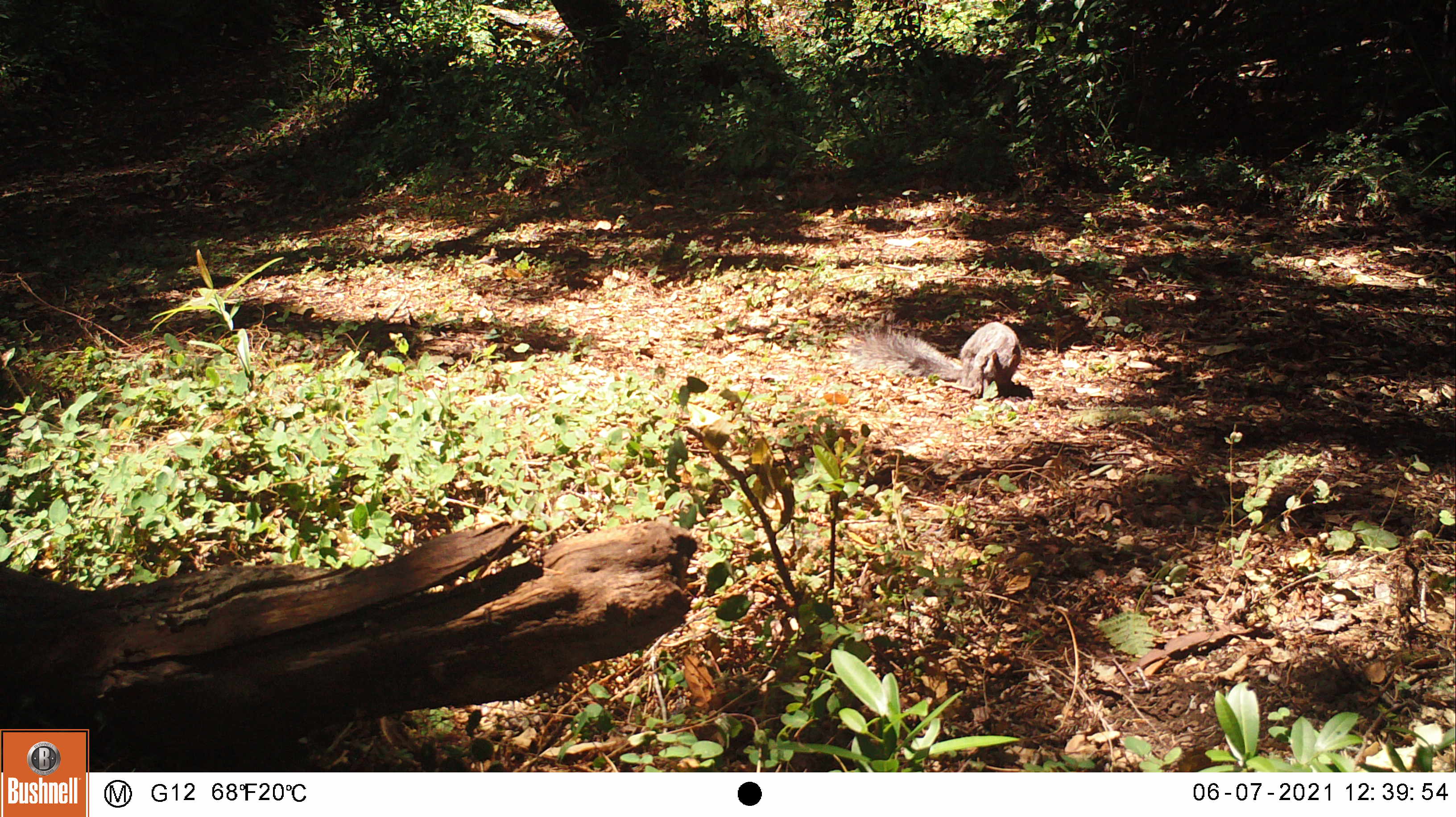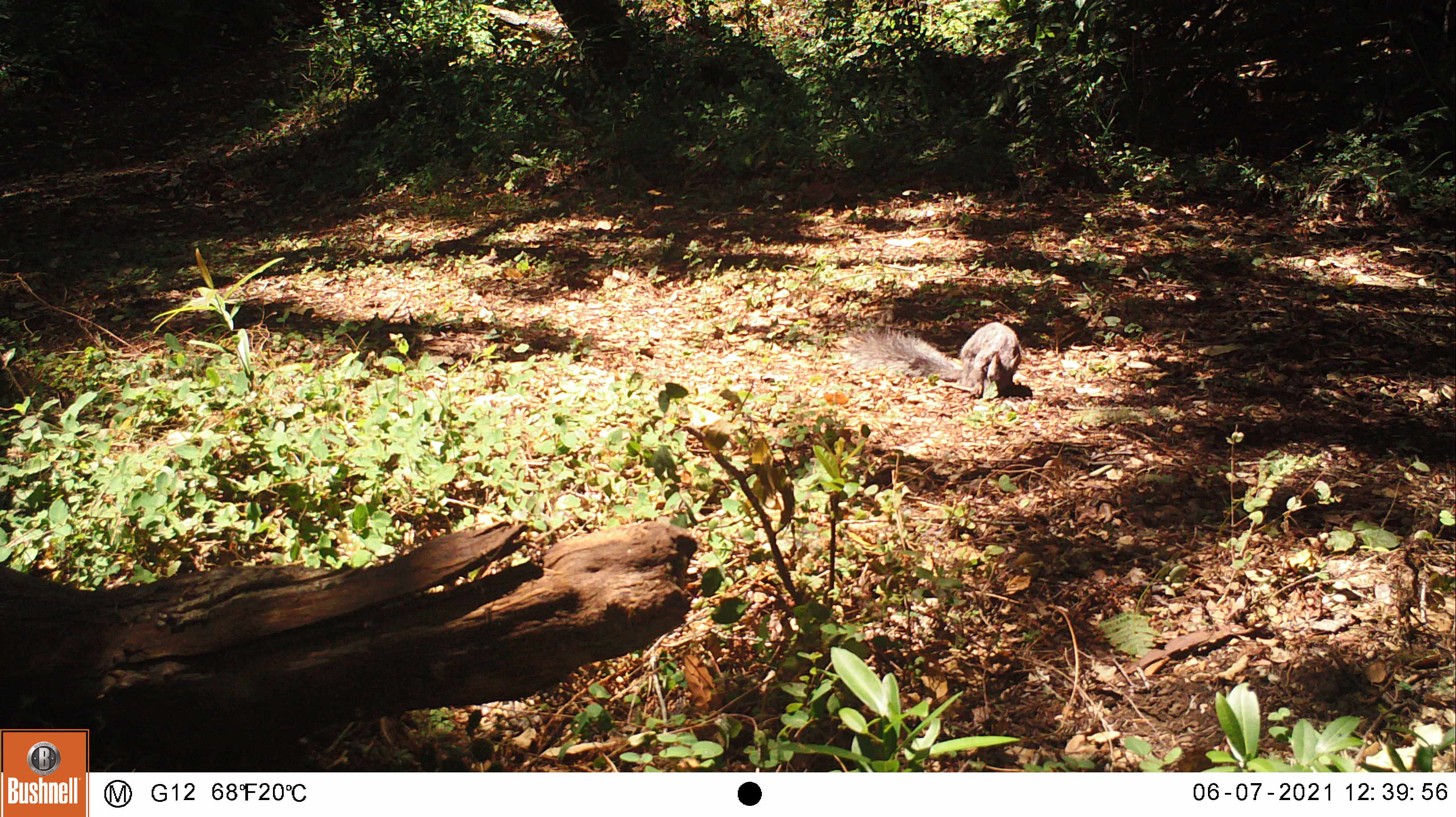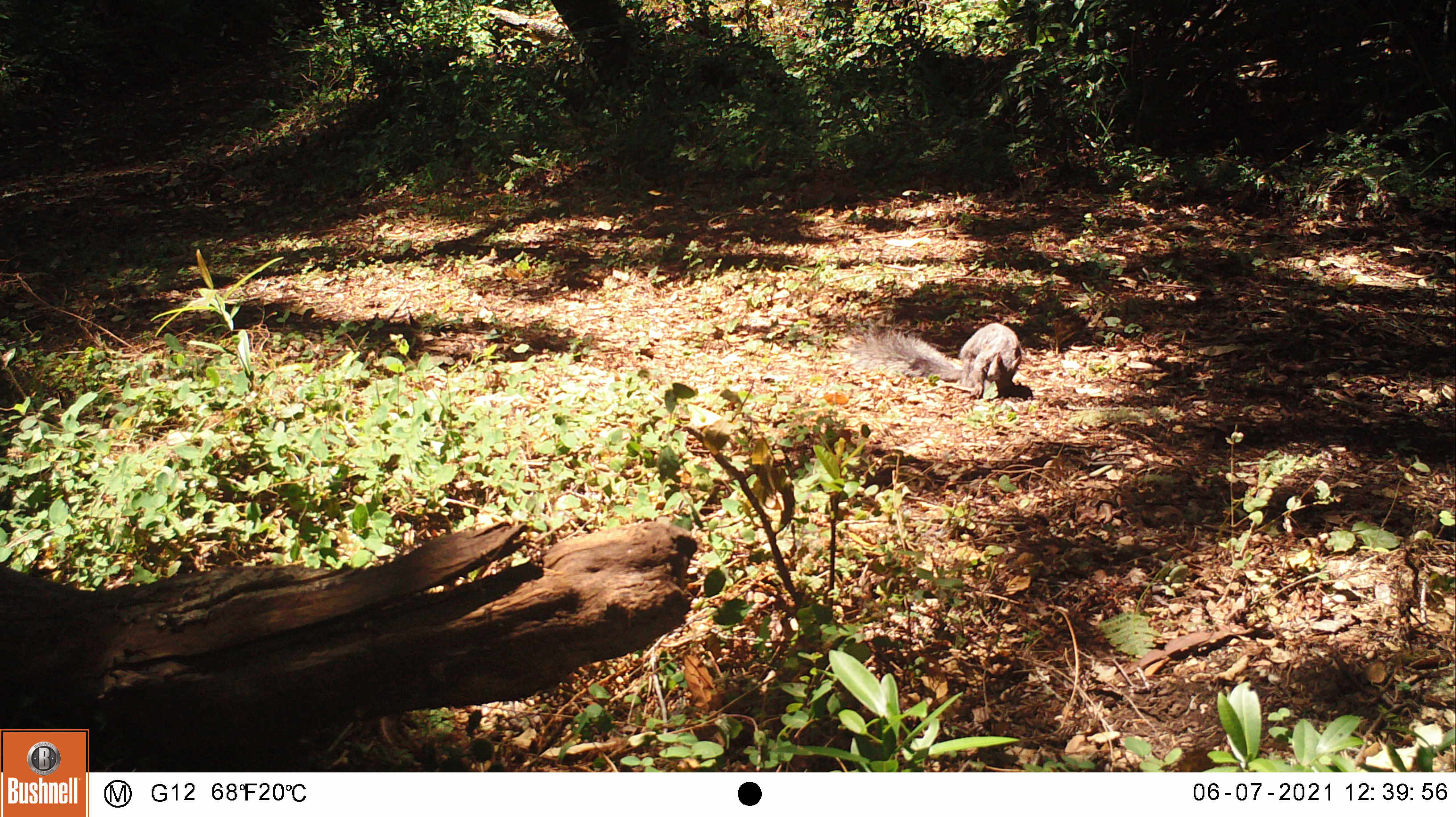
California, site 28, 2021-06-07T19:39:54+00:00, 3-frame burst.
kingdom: Animalia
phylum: Chordata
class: Mammalia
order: Rodentia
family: Sciuridae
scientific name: Sciuridae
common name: squirrel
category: unknown squirrel